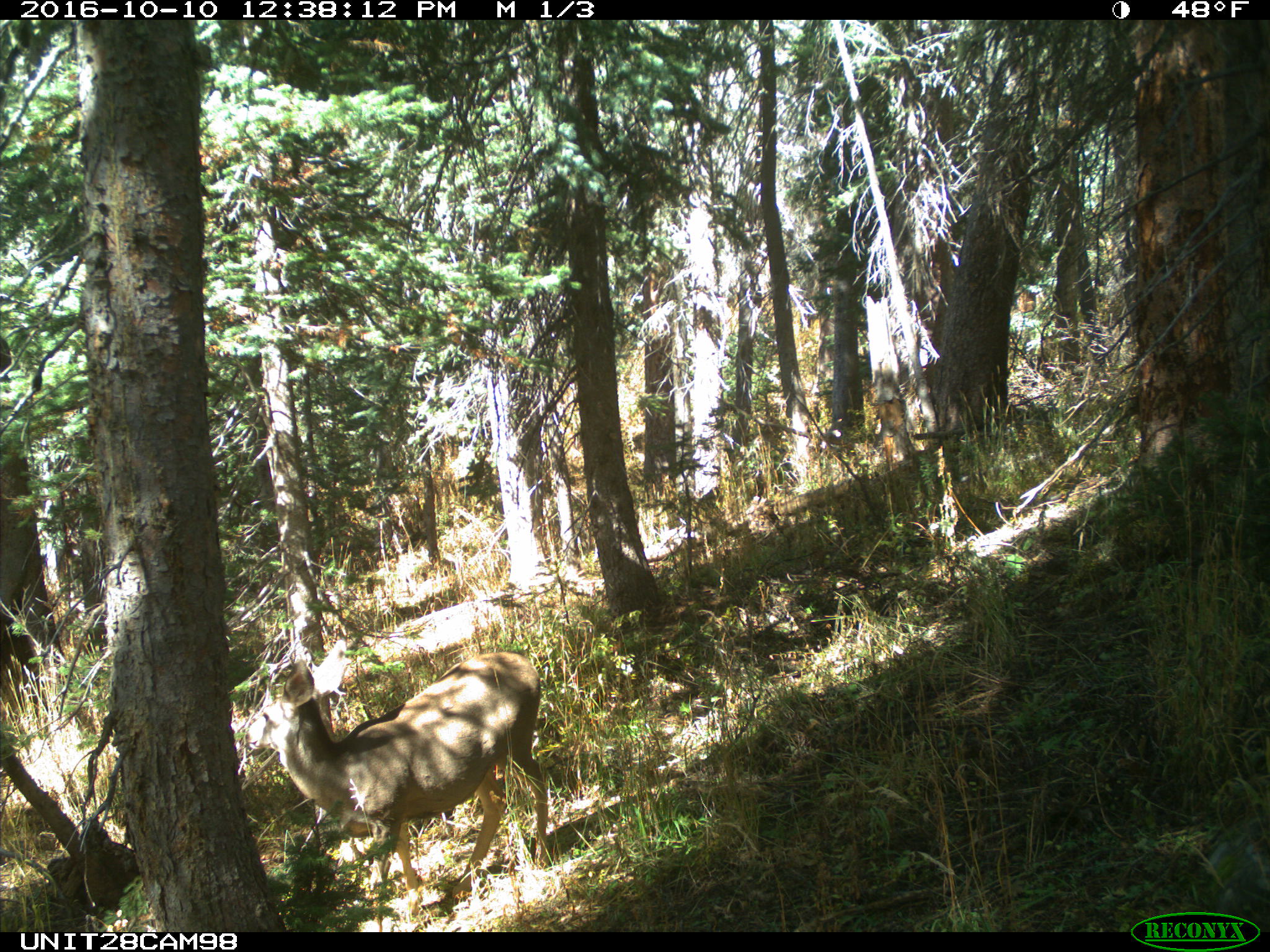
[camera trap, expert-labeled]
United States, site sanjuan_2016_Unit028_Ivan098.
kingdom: Animalia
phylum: Chordata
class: Mammalia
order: Artiodactyla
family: Cervidae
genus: Odocoileus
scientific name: Odocoileus hemionus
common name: mule deer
Odocoileus hemionus (mule deer).